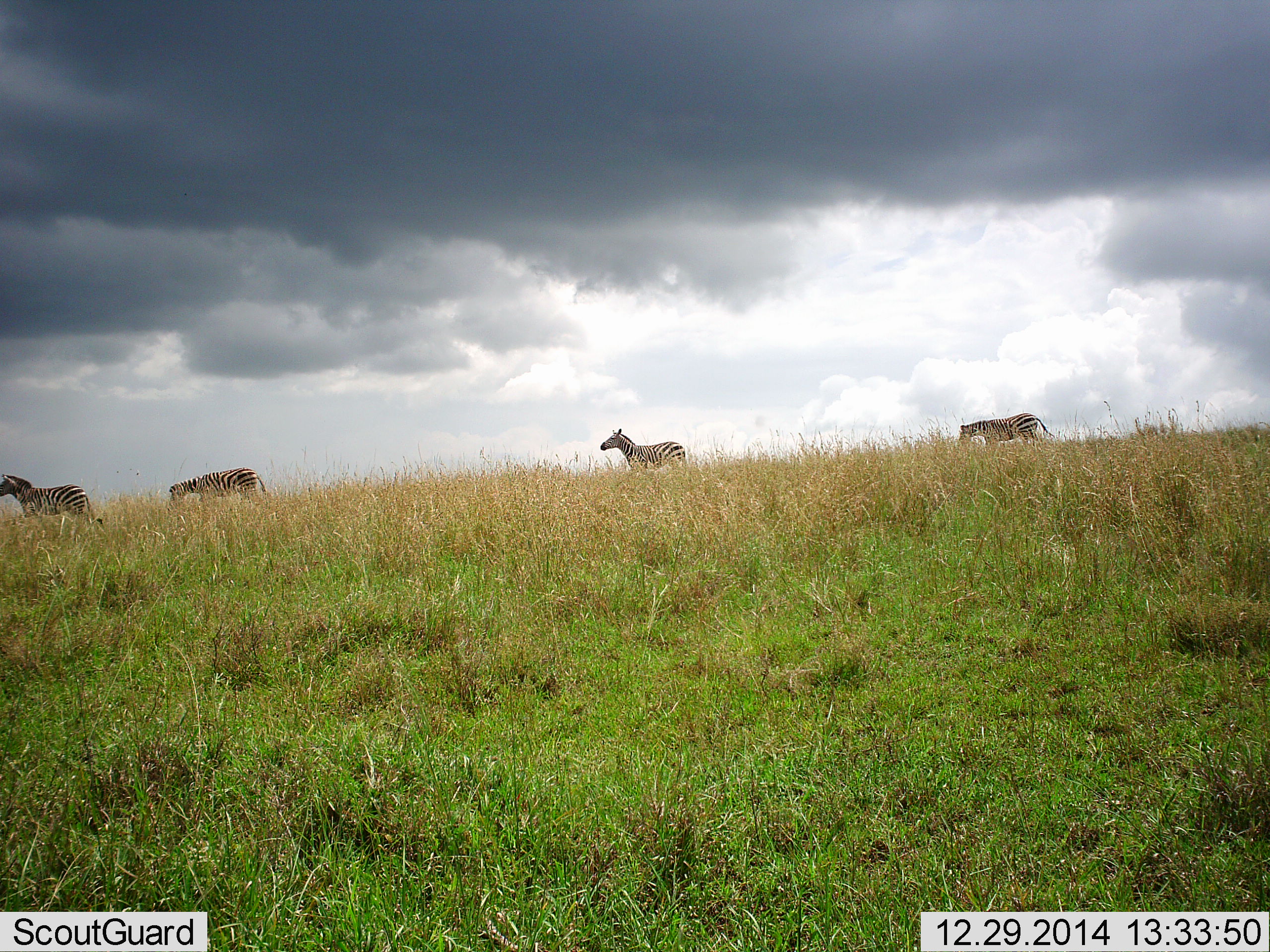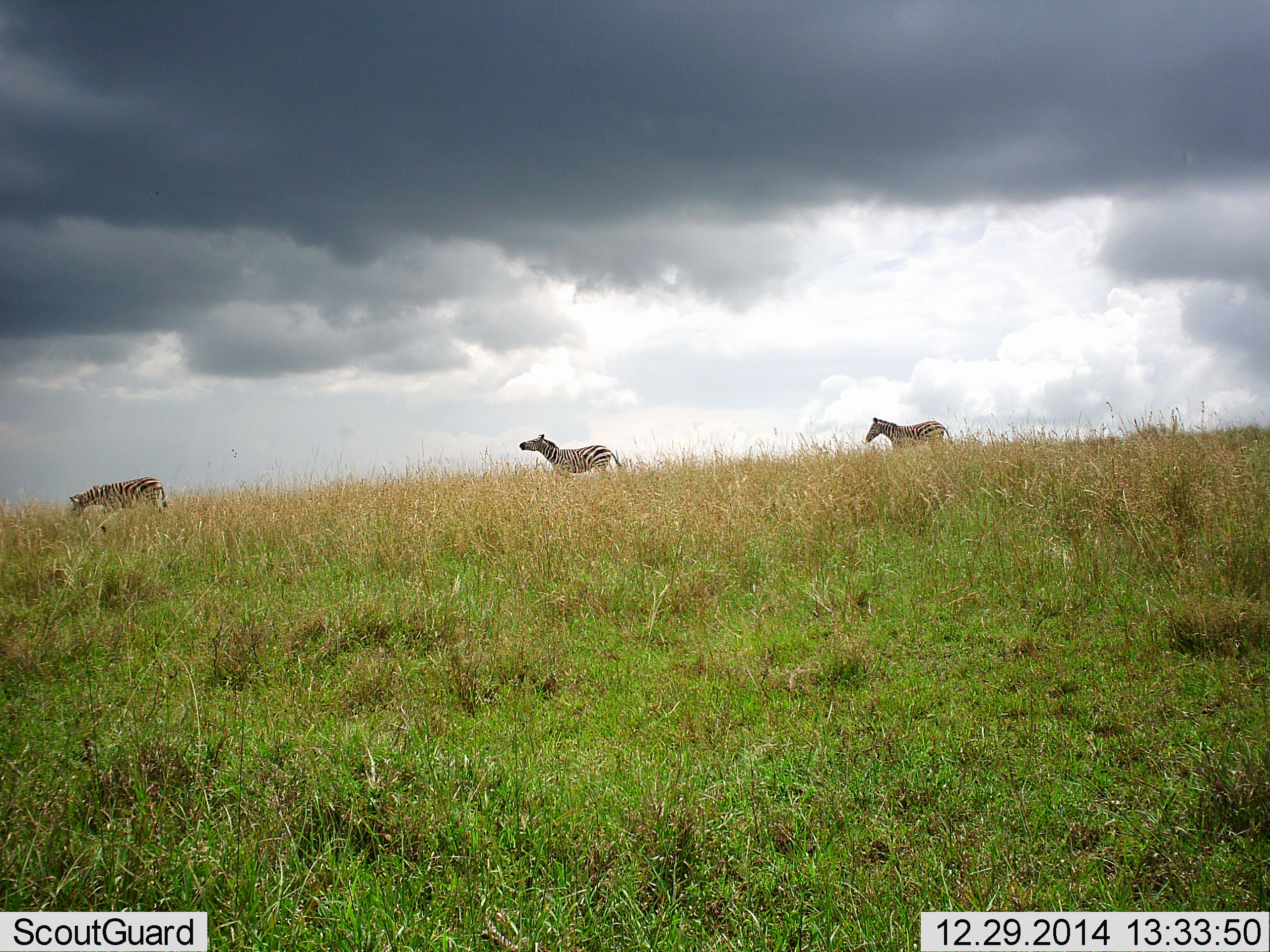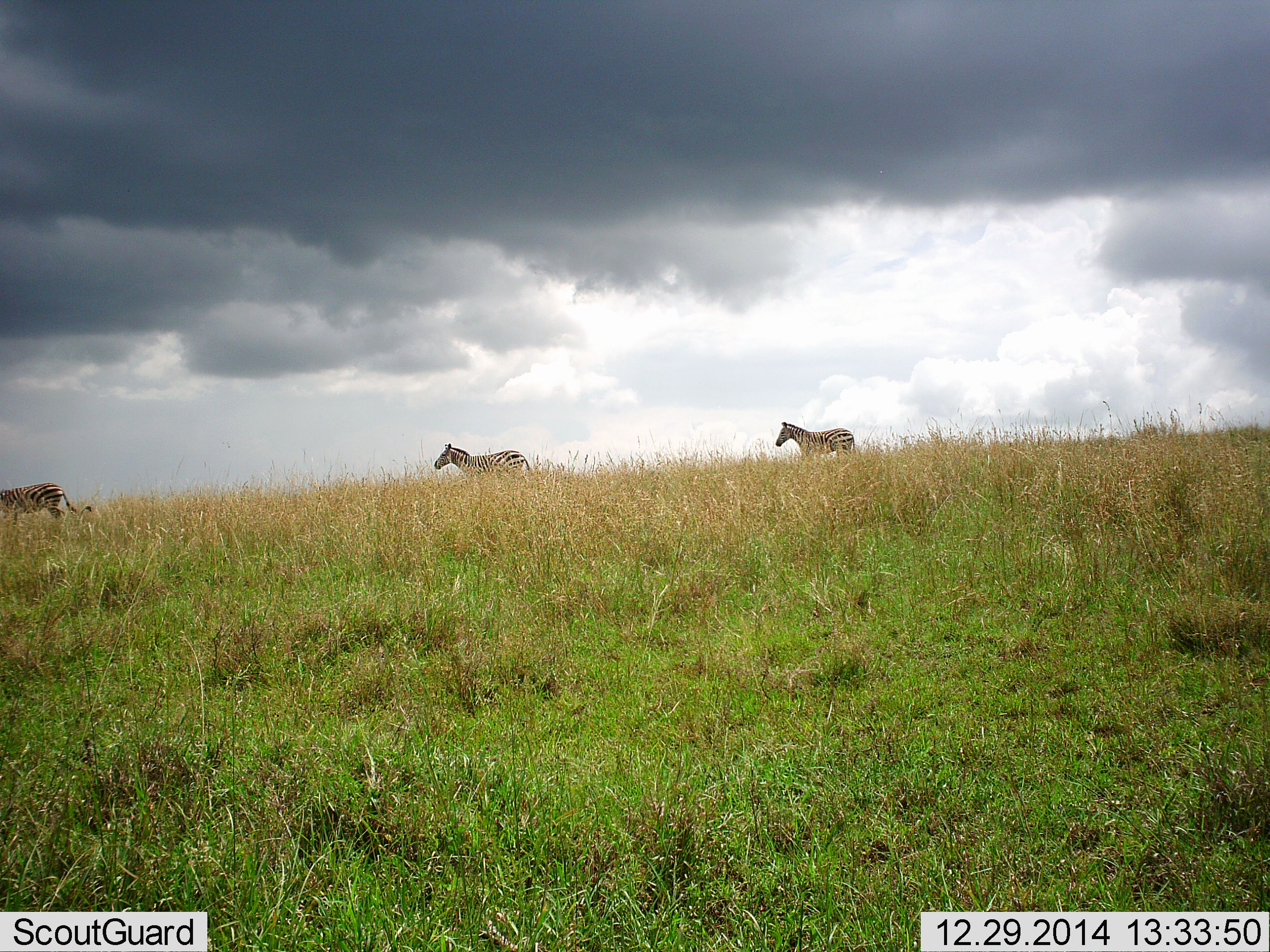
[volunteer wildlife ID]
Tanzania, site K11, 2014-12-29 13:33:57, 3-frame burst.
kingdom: Animalia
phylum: Chordata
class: Mammalia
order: Perissodactyla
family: Equidae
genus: Equus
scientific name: Equus quagga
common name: plains zebra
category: zebra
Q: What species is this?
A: Zebra (plains zebra) (Equus quagga).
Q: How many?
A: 4.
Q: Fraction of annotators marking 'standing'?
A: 10%.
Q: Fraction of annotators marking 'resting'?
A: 0%.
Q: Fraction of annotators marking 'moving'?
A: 90%.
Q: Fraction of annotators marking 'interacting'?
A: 0%.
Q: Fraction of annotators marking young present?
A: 0%.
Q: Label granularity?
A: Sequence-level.